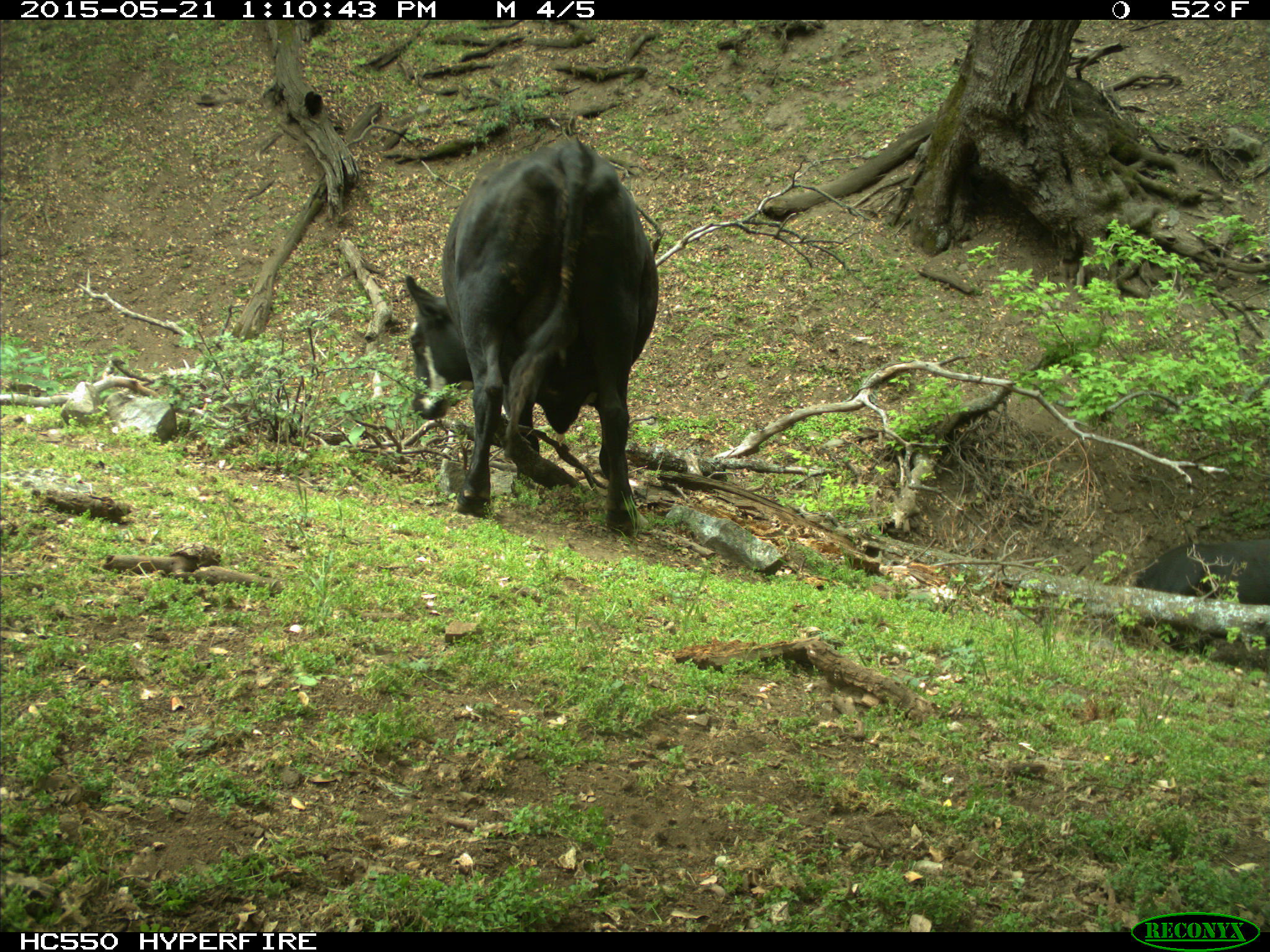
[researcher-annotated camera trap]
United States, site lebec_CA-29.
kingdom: Animalia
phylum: Chordata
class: Mammalia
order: Artiodactyla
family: Bovidae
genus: Bos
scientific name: Bos taurus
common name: domestic cow